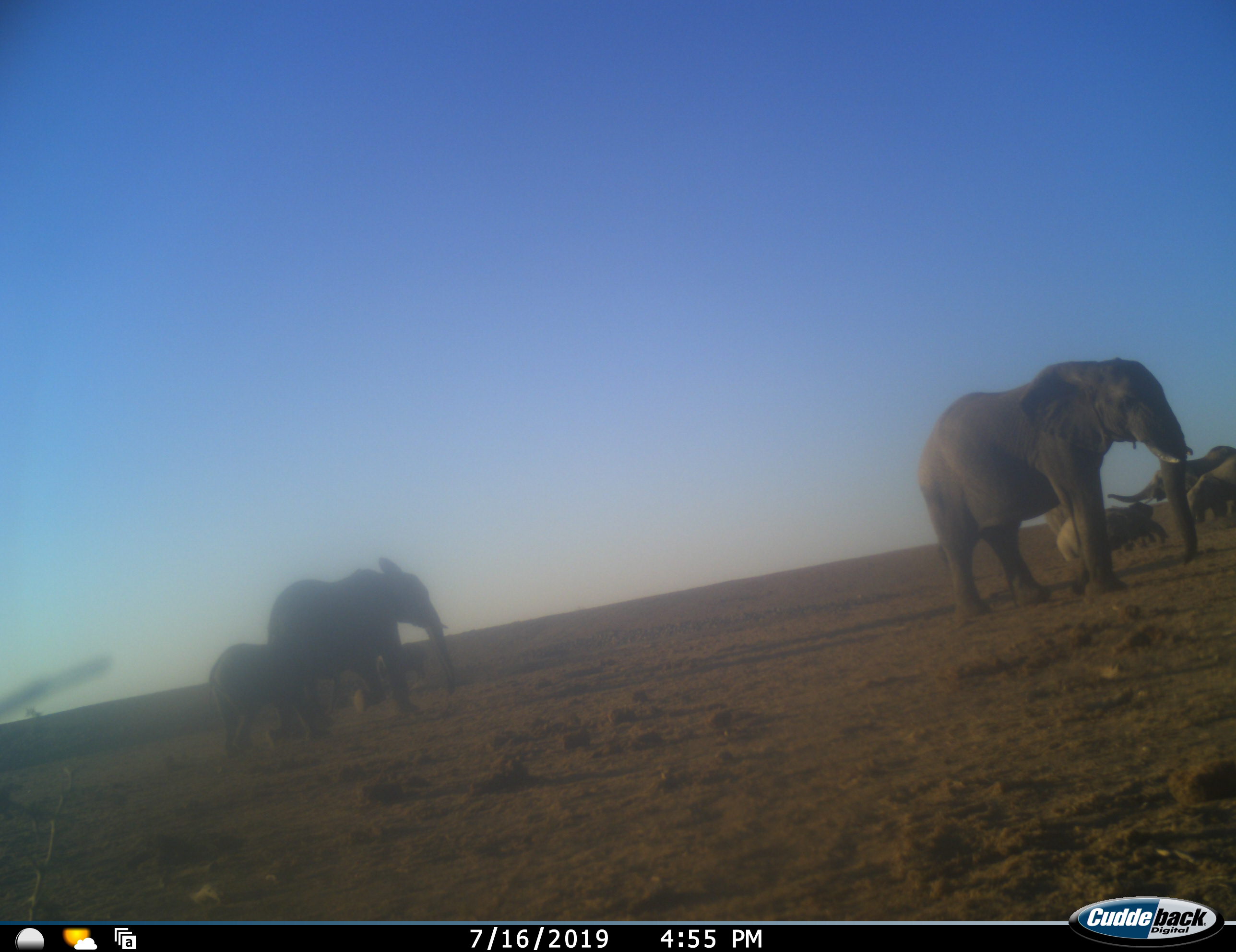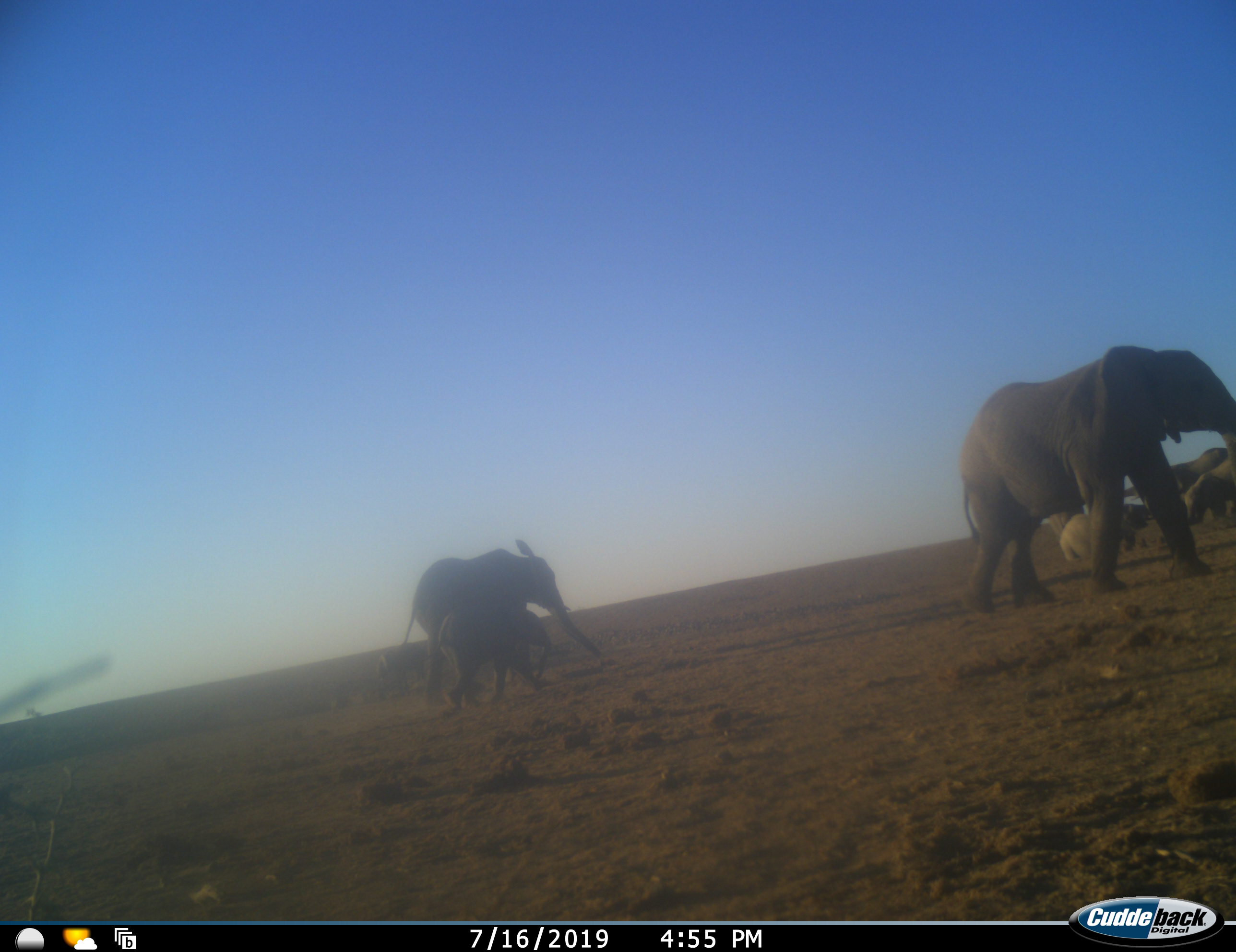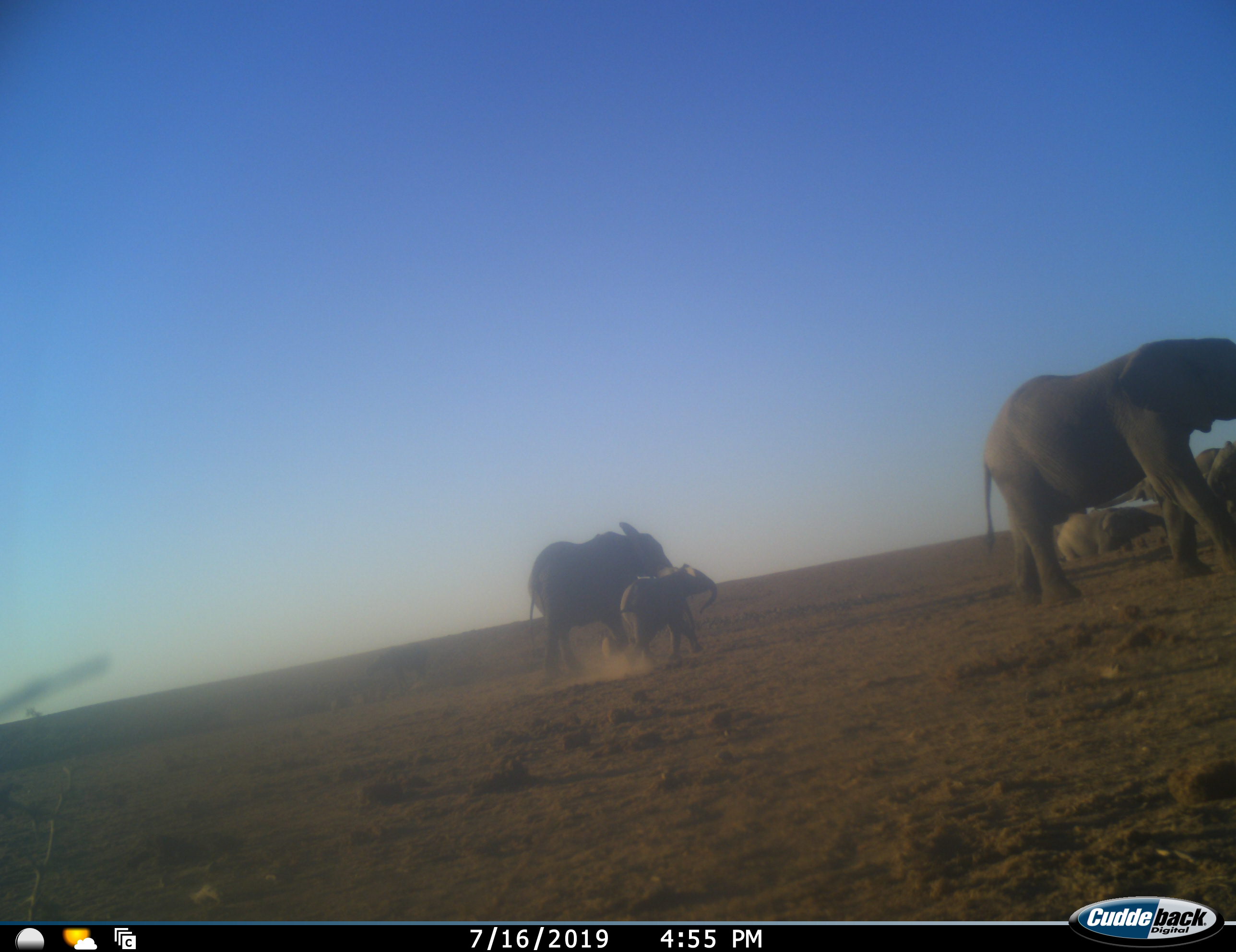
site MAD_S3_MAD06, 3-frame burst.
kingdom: Animalia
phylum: Chordata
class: Mammalia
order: Proboscidea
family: Elephantidae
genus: Loxodonta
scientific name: Loxodonta africana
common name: african bush elephant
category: elephant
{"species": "elephant (african bush elephant) (Loxodonta africana)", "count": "7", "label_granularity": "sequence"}